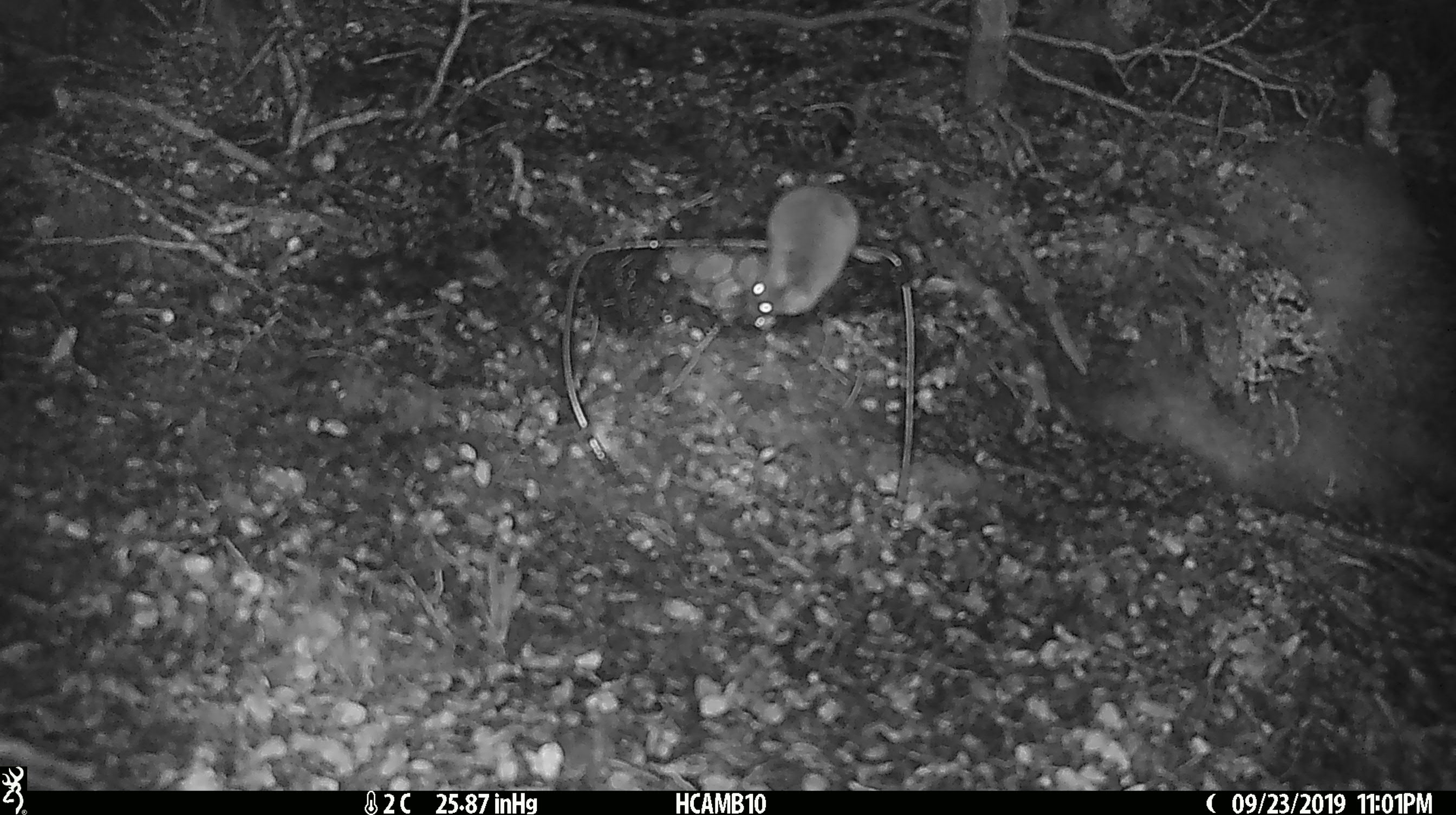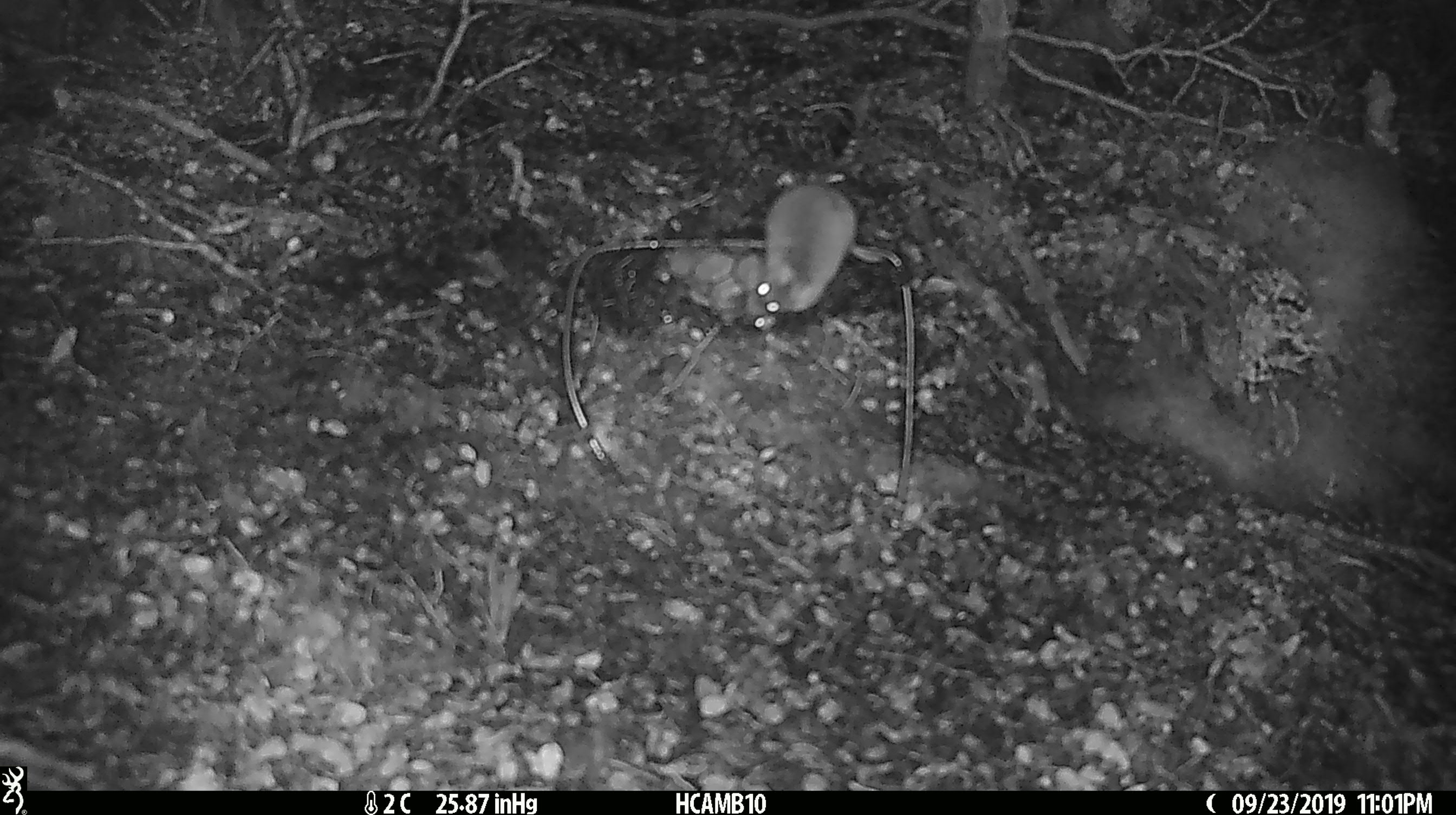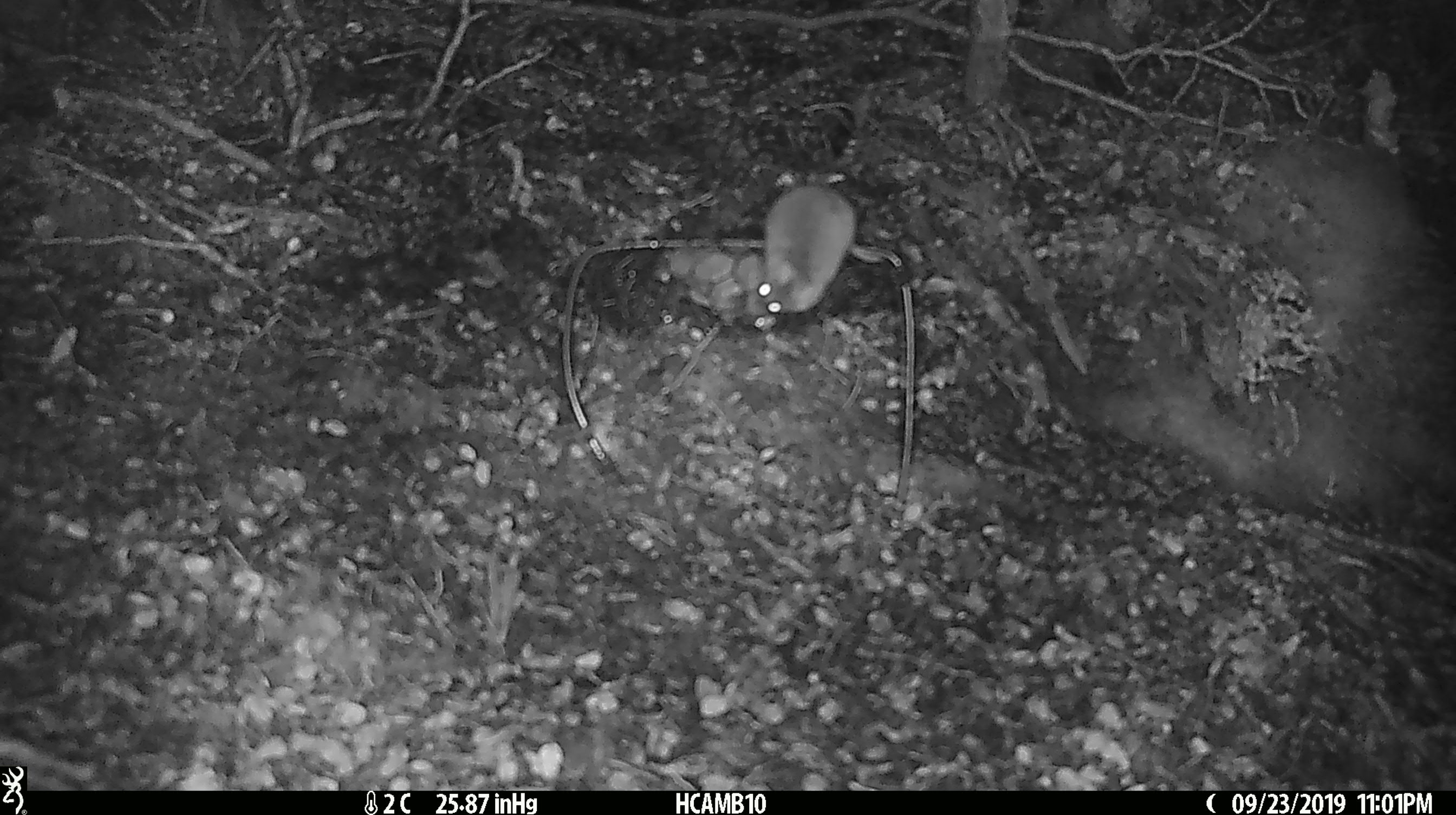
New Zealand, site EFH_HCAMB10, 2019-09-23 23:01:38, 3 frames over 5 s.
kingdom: Animalia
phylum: Chordata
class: Mammalia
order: Rodentia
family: Muridae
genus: Mus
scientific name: Mus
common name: mouse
Mouse (Mus).